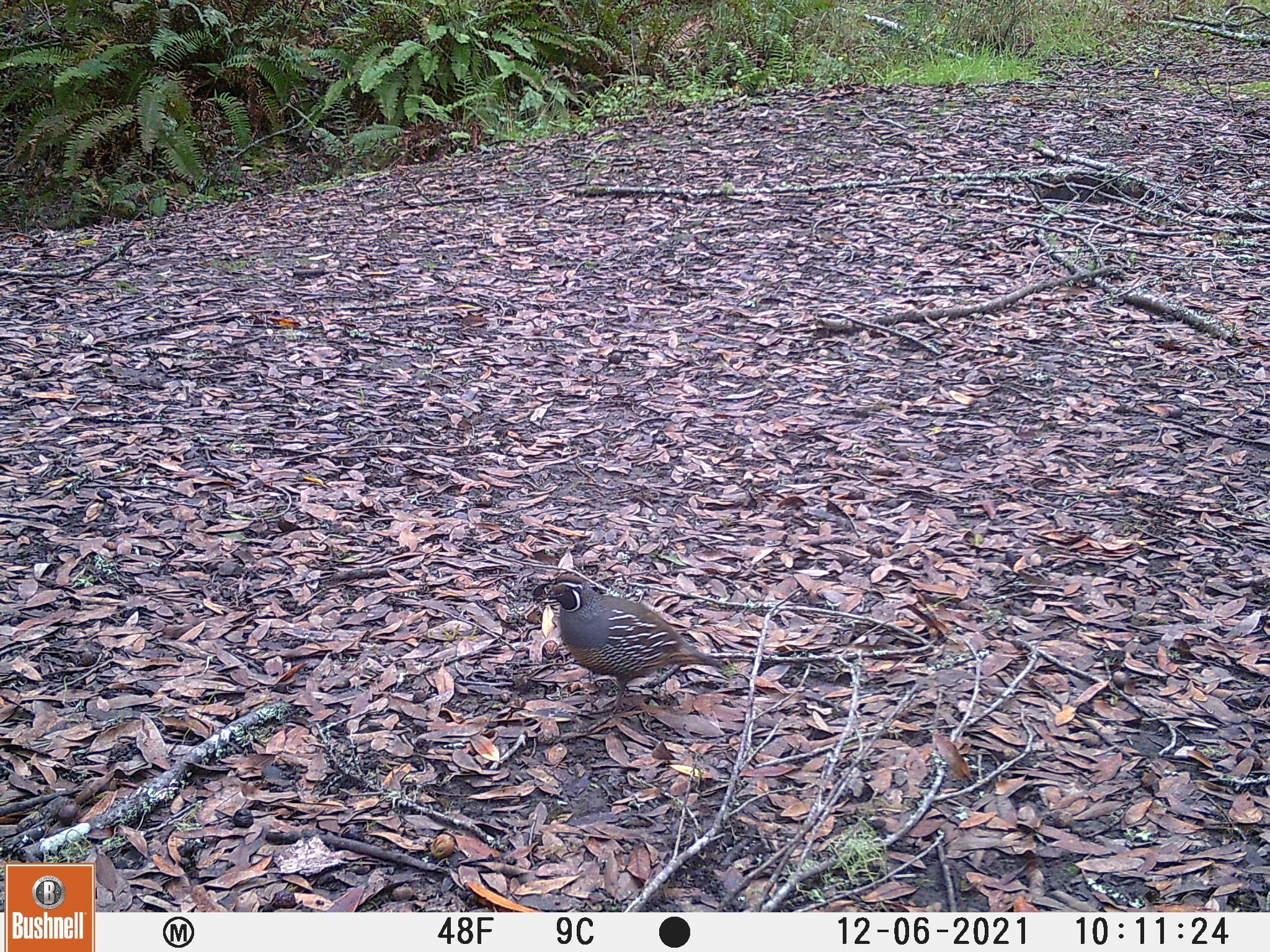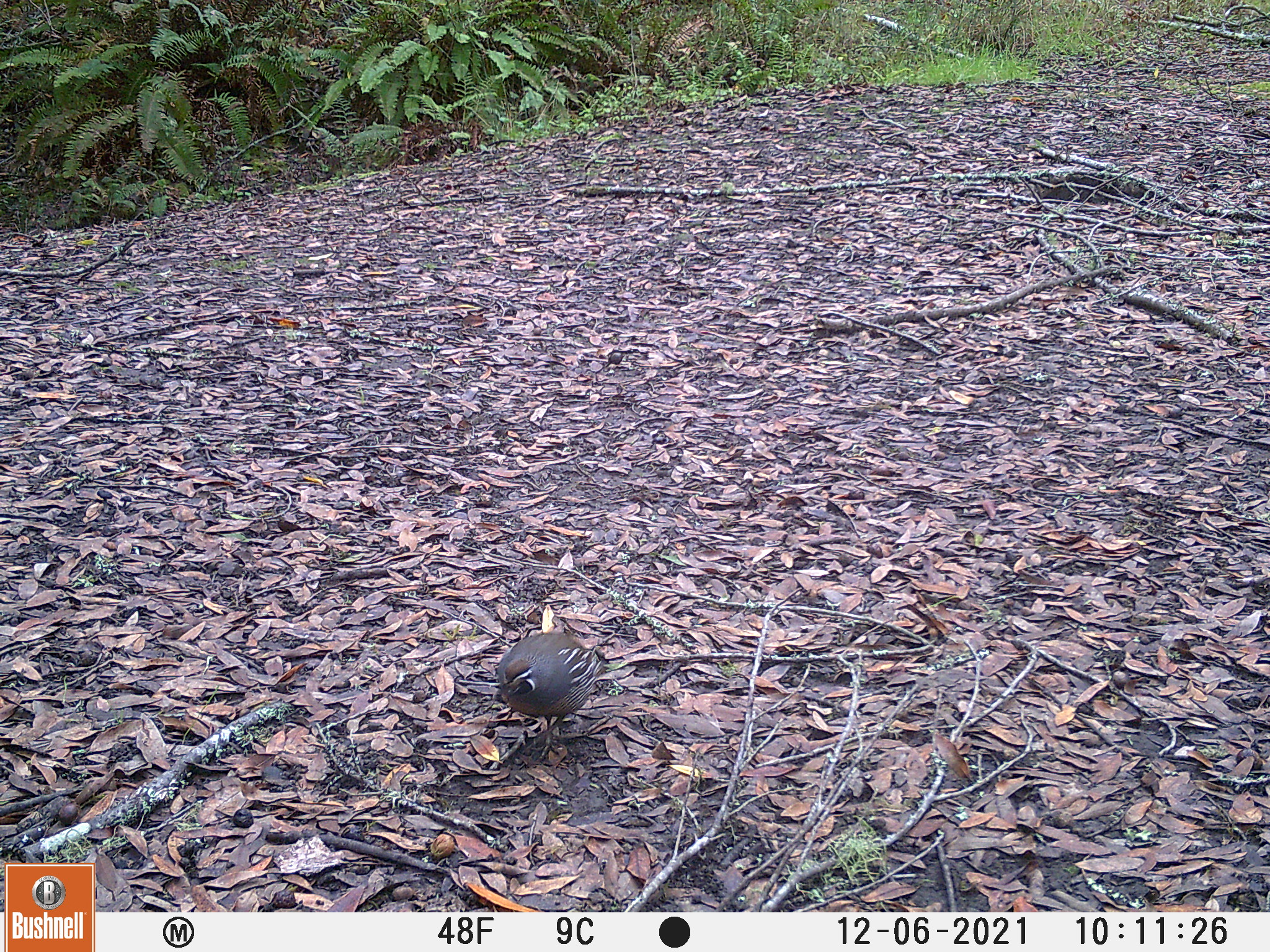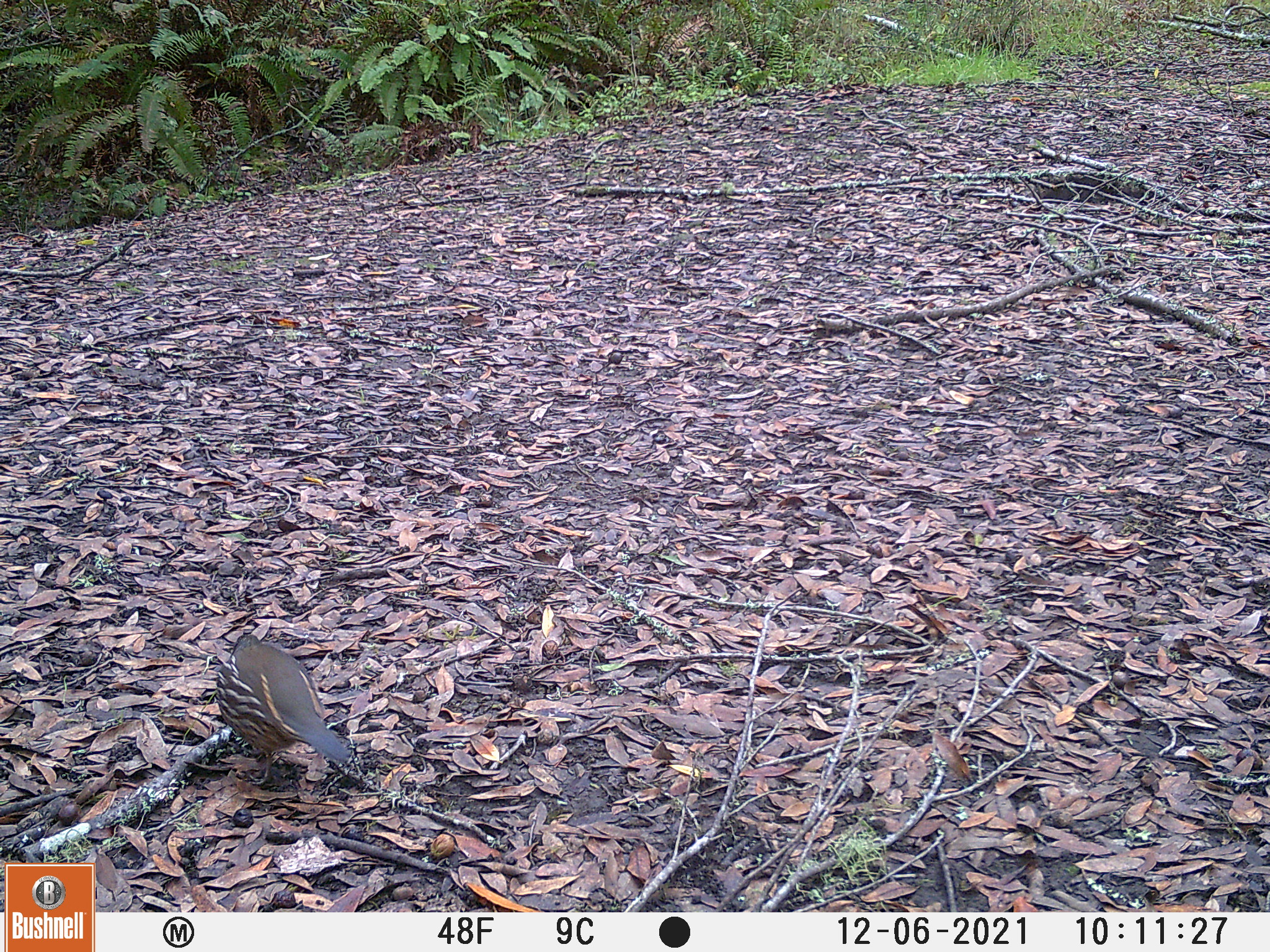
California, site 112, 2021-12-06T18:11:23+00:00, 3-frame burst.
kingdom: Animalia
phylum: Chordata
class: Aves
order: Galliformes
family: Odontophoridae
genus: Callipepla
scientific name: Callipepla californica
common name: california quail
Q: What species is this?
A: California quail (Callipepla californica).